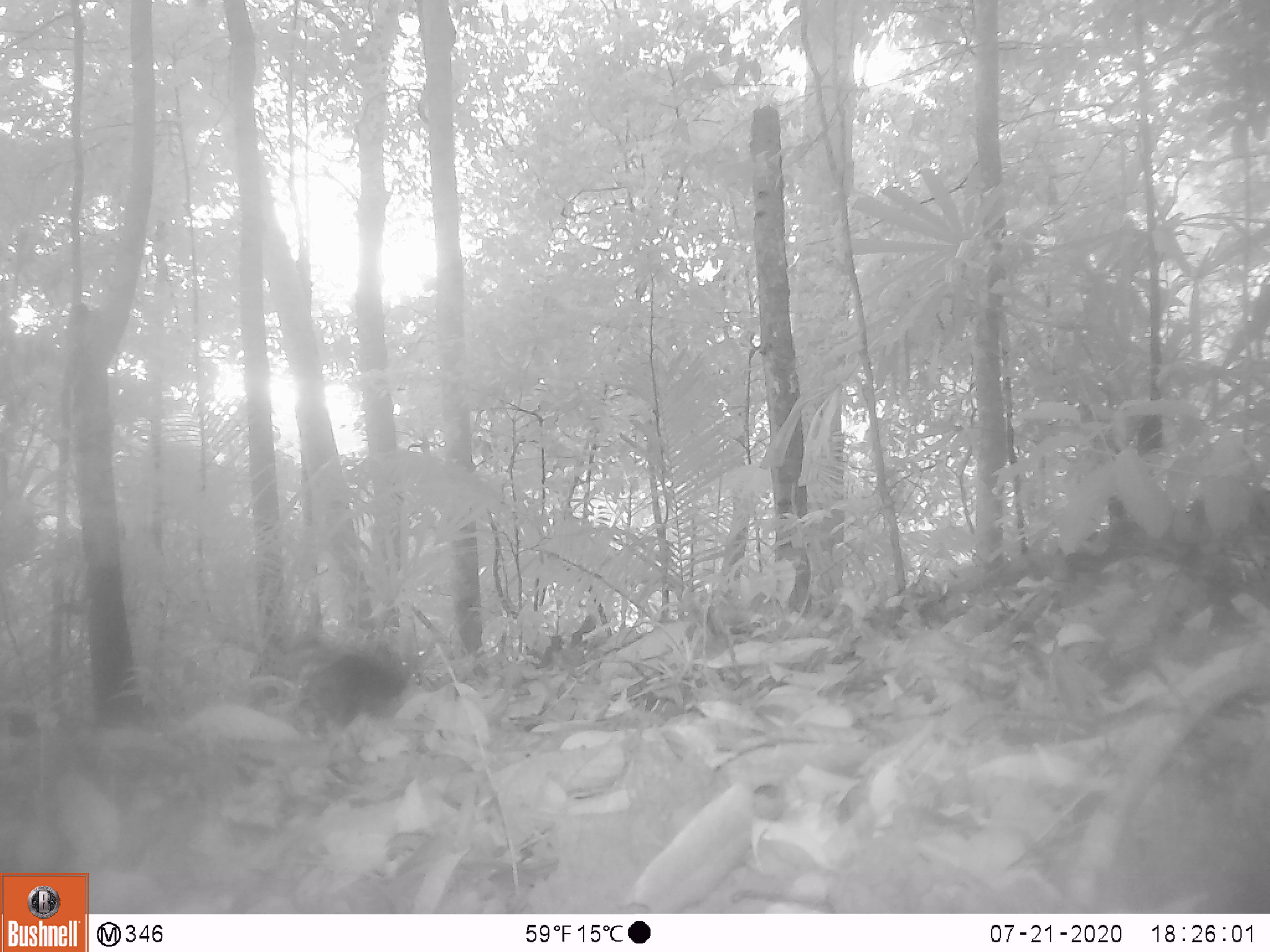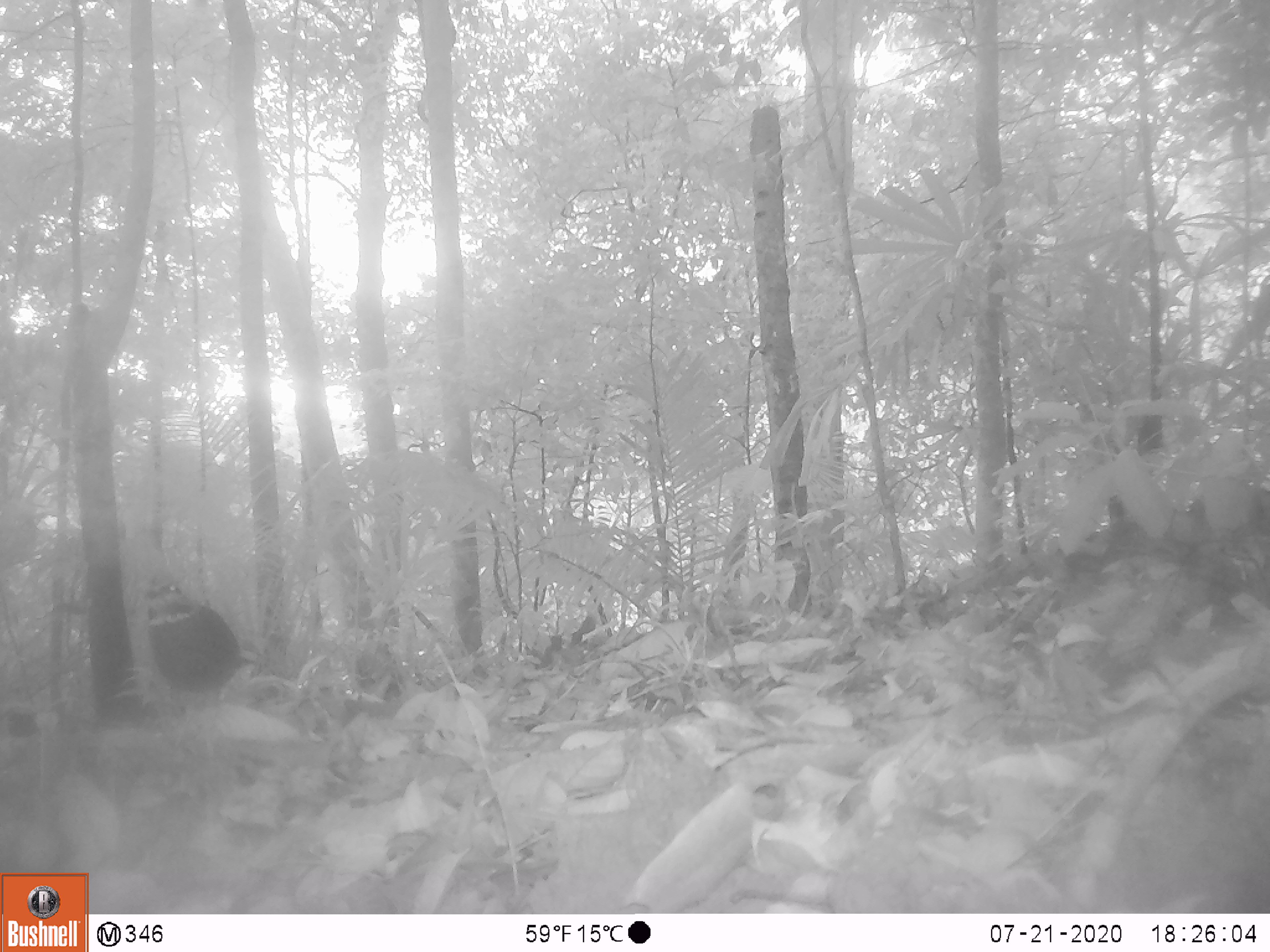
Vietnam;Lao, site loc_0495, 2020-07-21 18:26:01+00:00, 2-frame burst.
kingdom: Animalia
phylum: Chordata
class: Aves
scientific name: Aves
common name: bird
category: unidentified bird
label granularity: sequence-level